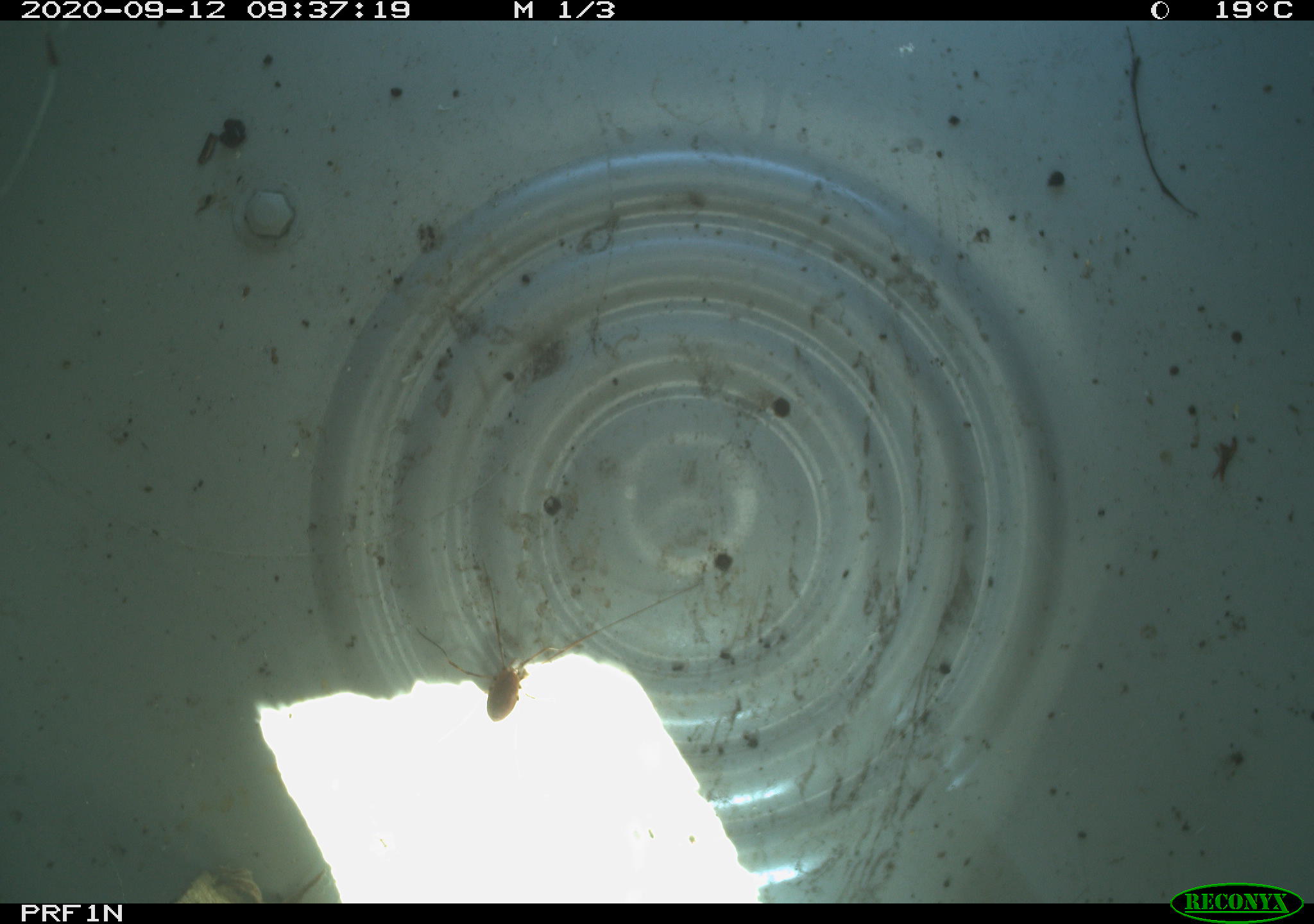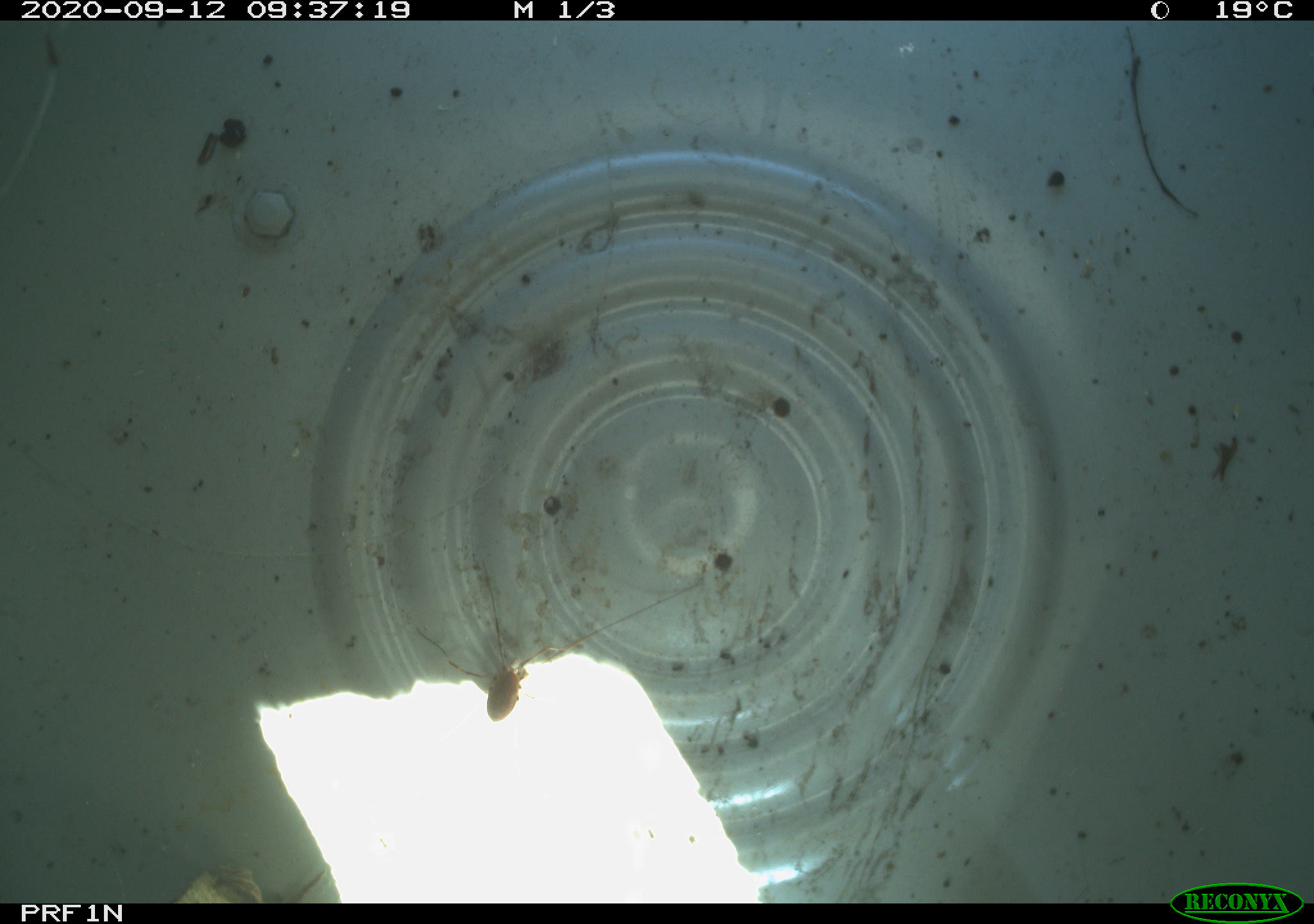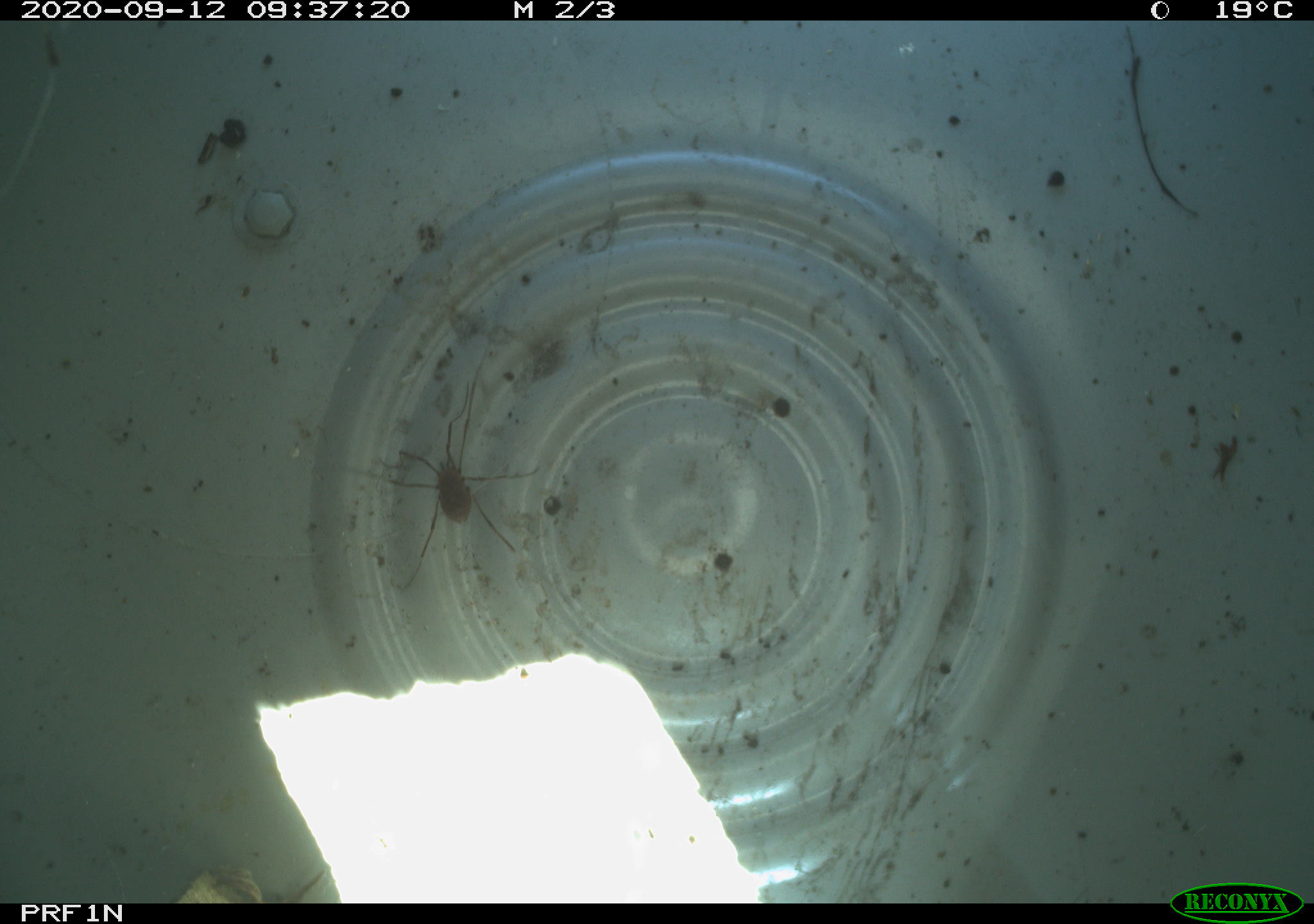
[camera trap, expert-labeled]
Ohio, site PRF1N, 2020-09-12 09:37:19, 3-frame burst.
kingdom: Animalia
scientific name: Animalia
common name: animal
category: invertebrate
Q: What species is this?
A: Invertebrate (animal) (Animalia).